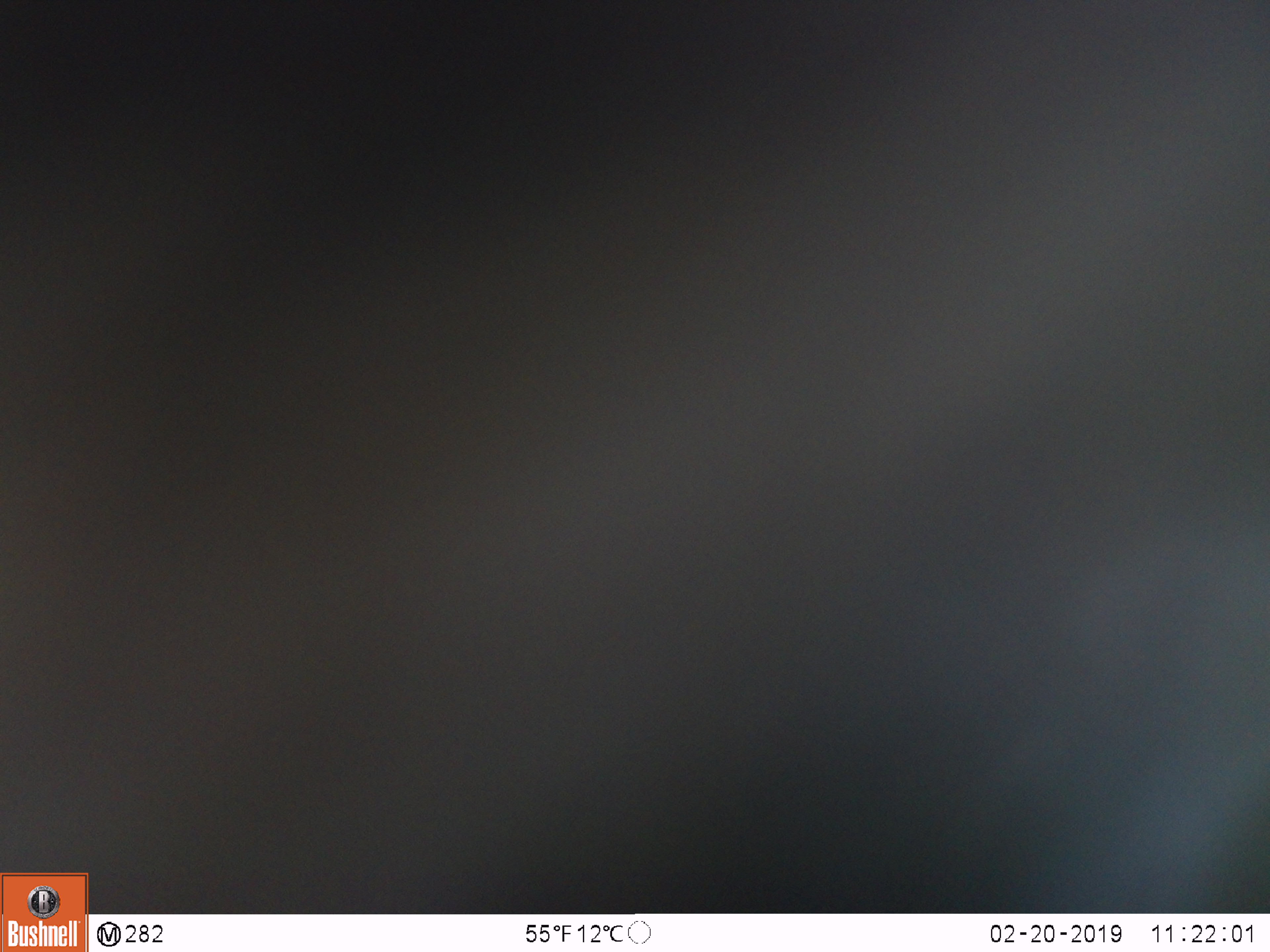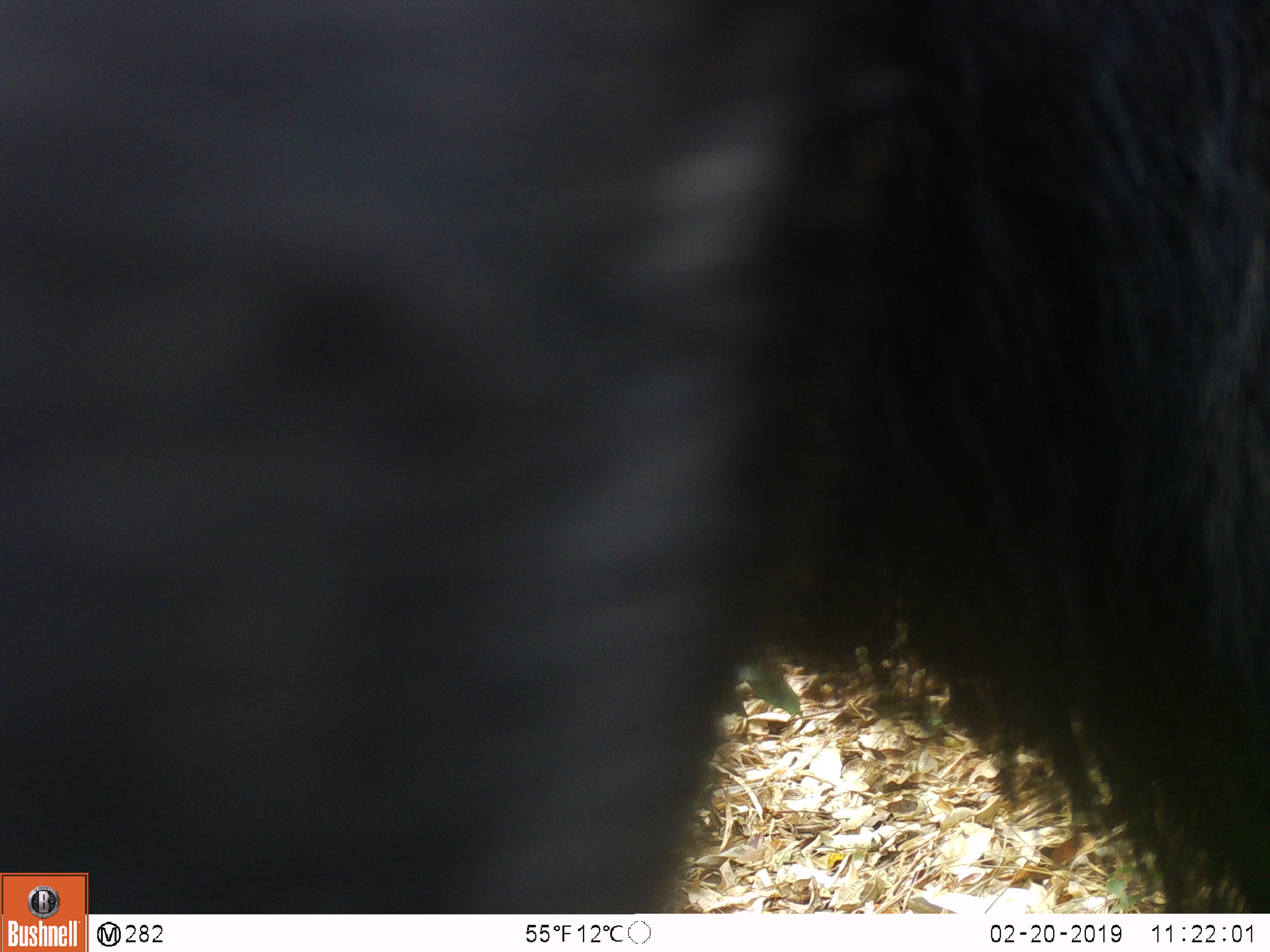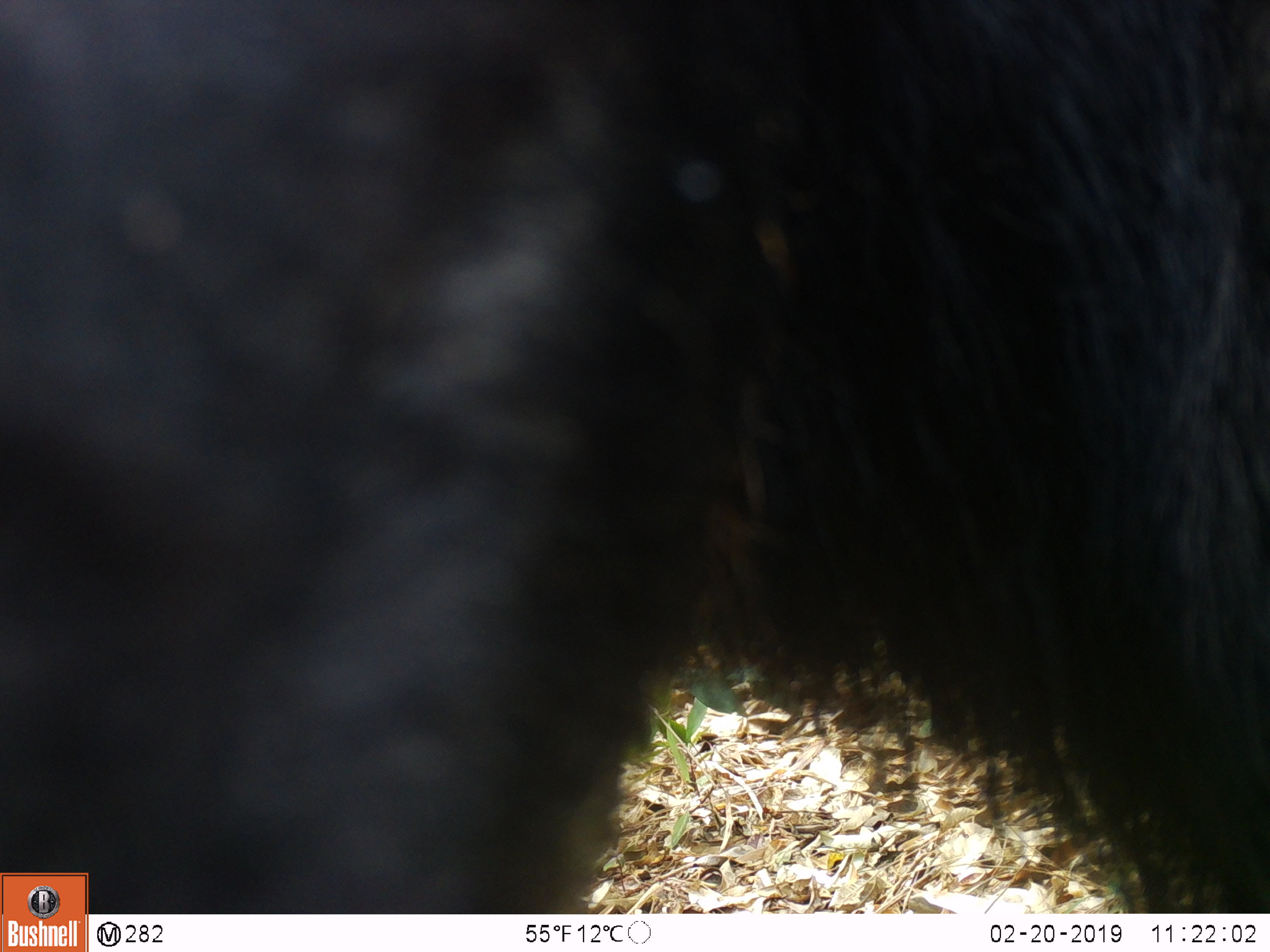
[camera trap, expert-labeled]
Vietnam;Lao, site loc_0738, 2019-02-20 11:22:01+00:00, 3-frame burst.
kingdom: Animalia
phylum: Chordata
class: Mammalia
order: Artiodactyla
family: Bovidae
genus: Capricornis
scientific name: Capricornis sumatraensis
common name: chinese serow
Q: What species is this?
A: Chinese serow (Capricornis sumatraensis).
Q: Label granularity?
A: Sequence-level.